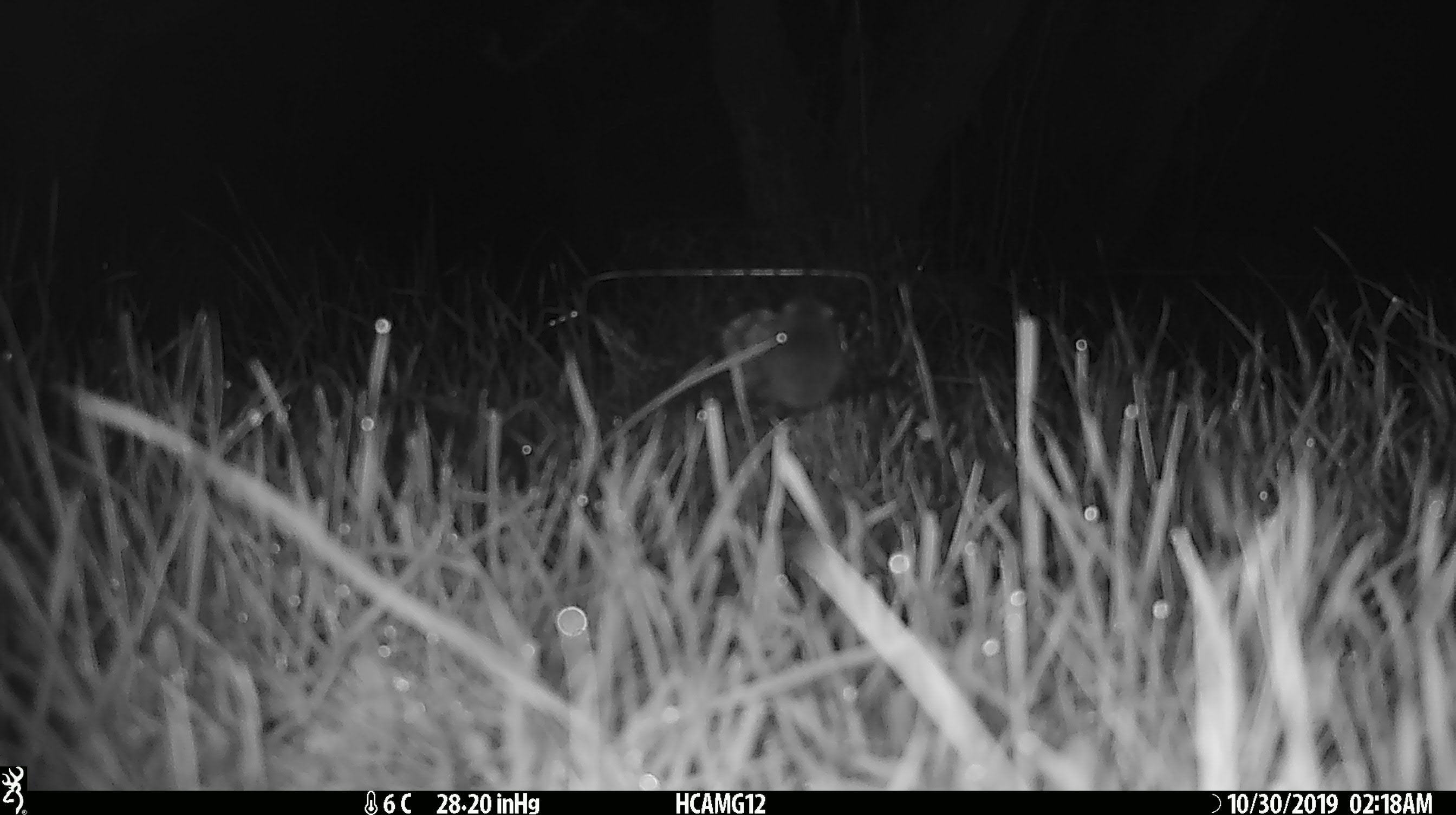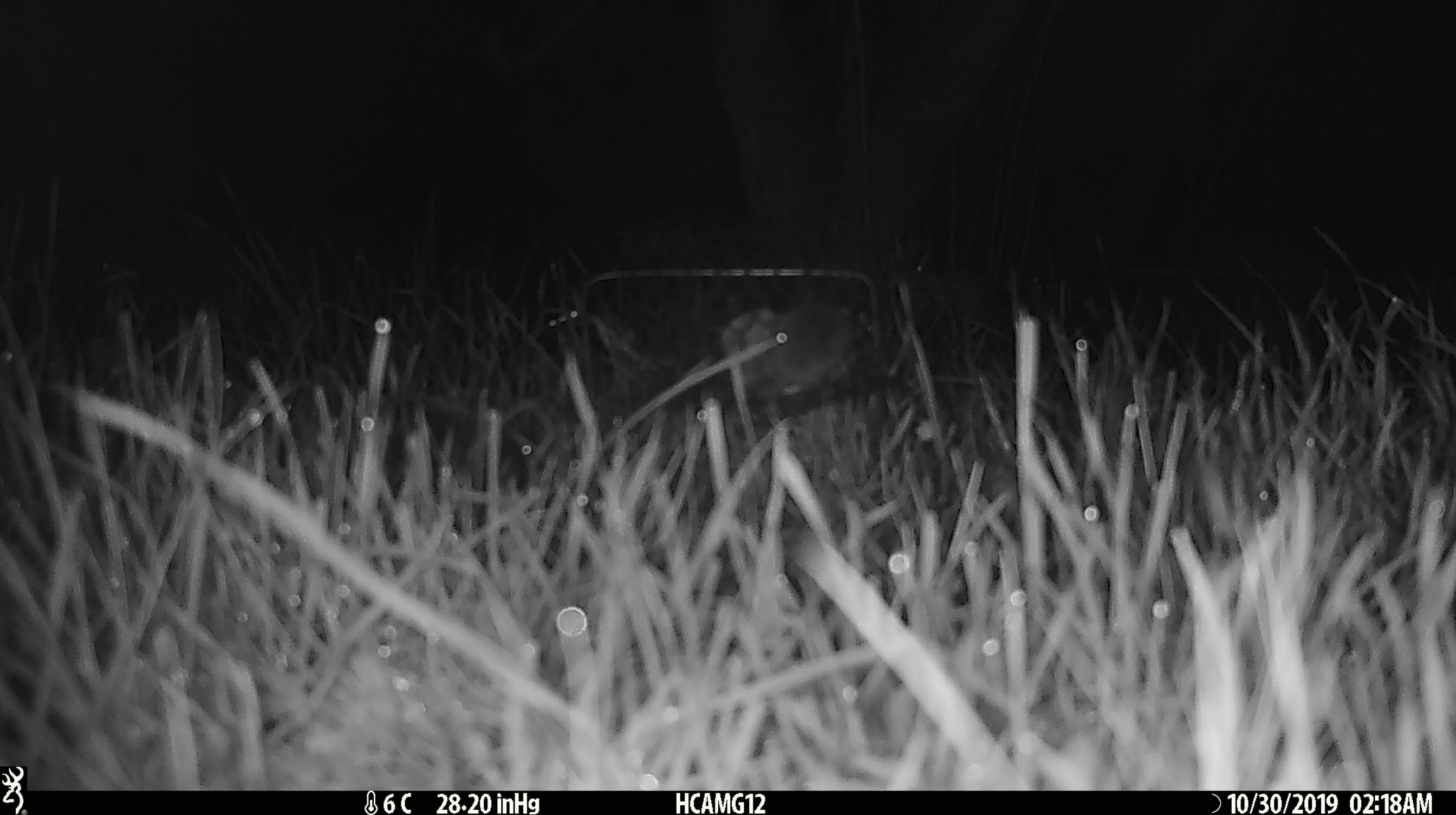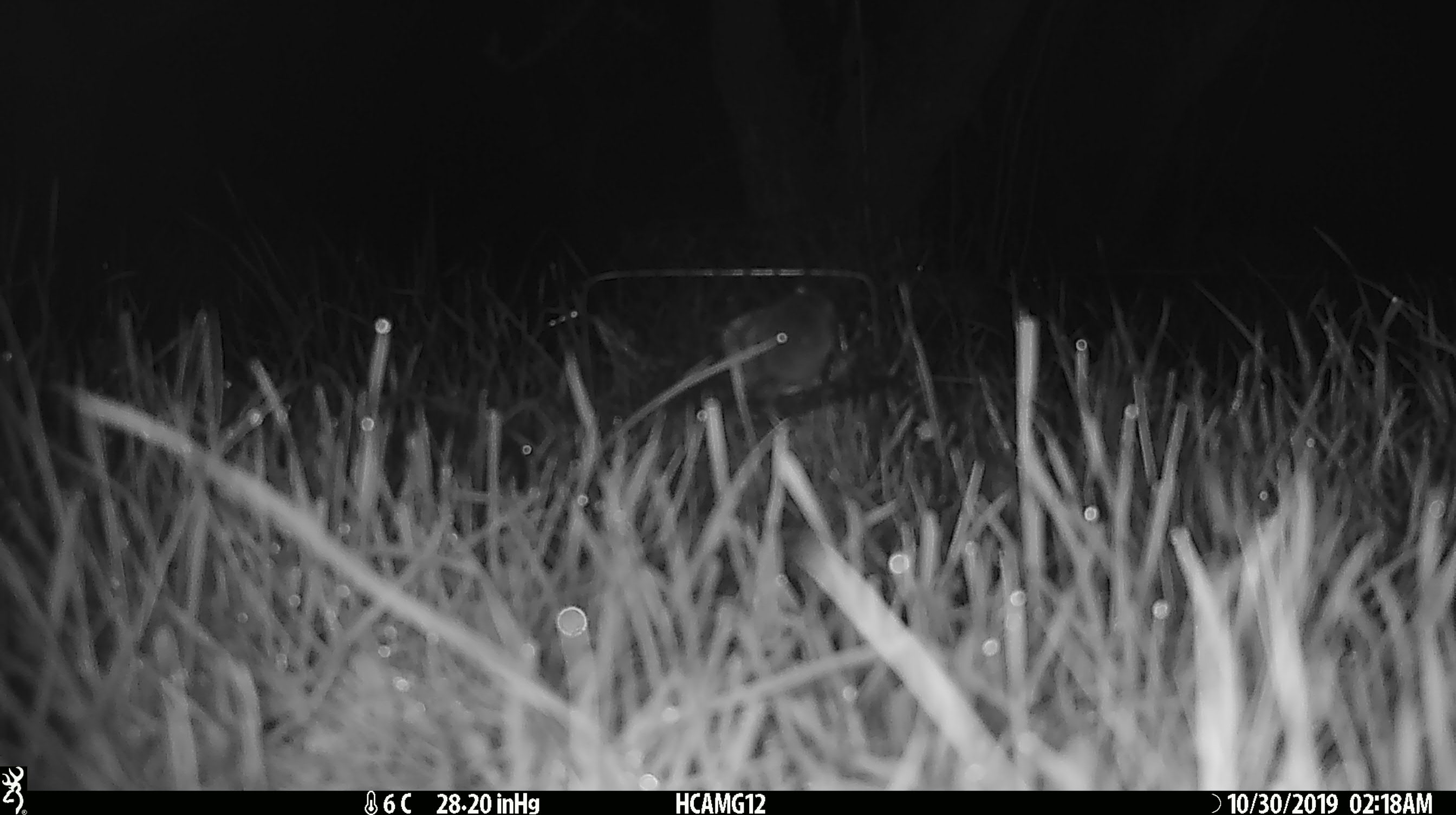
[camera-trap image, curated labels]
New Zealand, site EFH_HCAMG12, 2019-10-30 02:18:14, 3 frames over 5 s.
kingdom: Animalia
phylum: Chordata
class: Mammalia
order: Rodentia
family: Muridae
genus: Mus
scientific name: Mus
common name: mouse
Mouse (Mus).